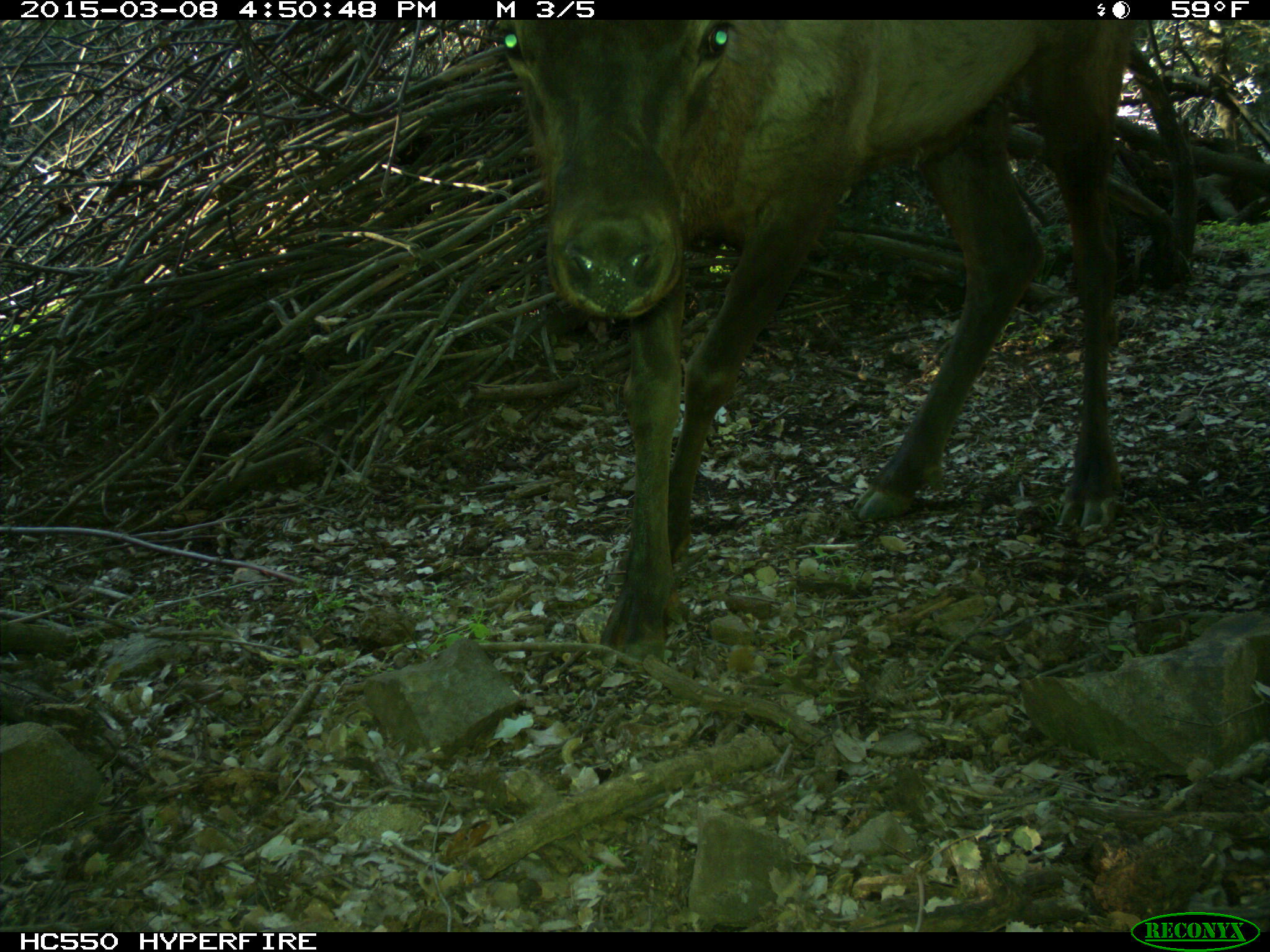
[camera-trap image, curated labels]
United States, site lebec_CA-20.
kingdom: Animalia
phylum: Chordata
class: Mammalia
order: Artiodactyla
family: Cervidae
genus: Cervus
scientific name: Cervus canadensis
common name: elk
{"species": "Cervus canadensis (elk)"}